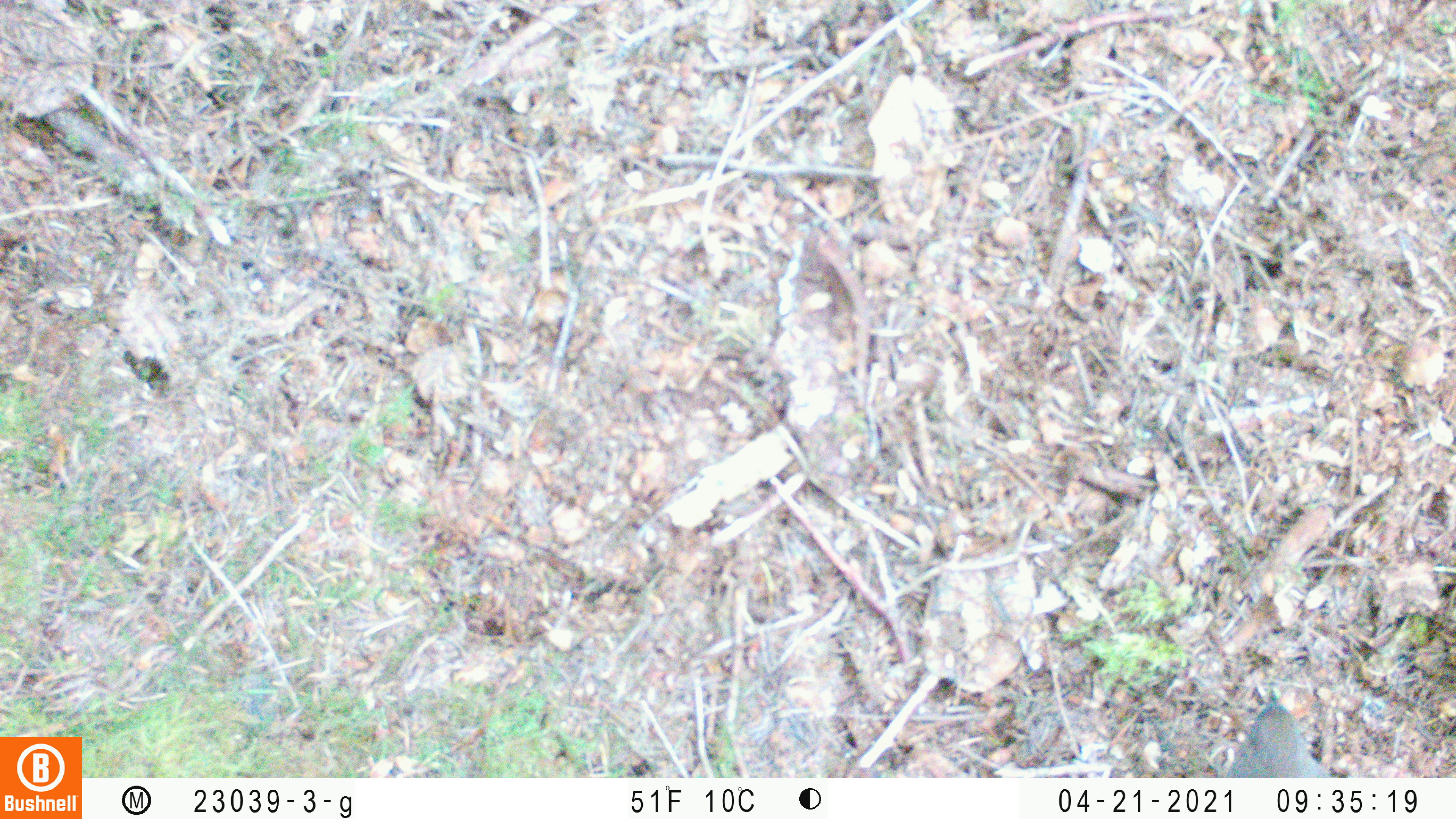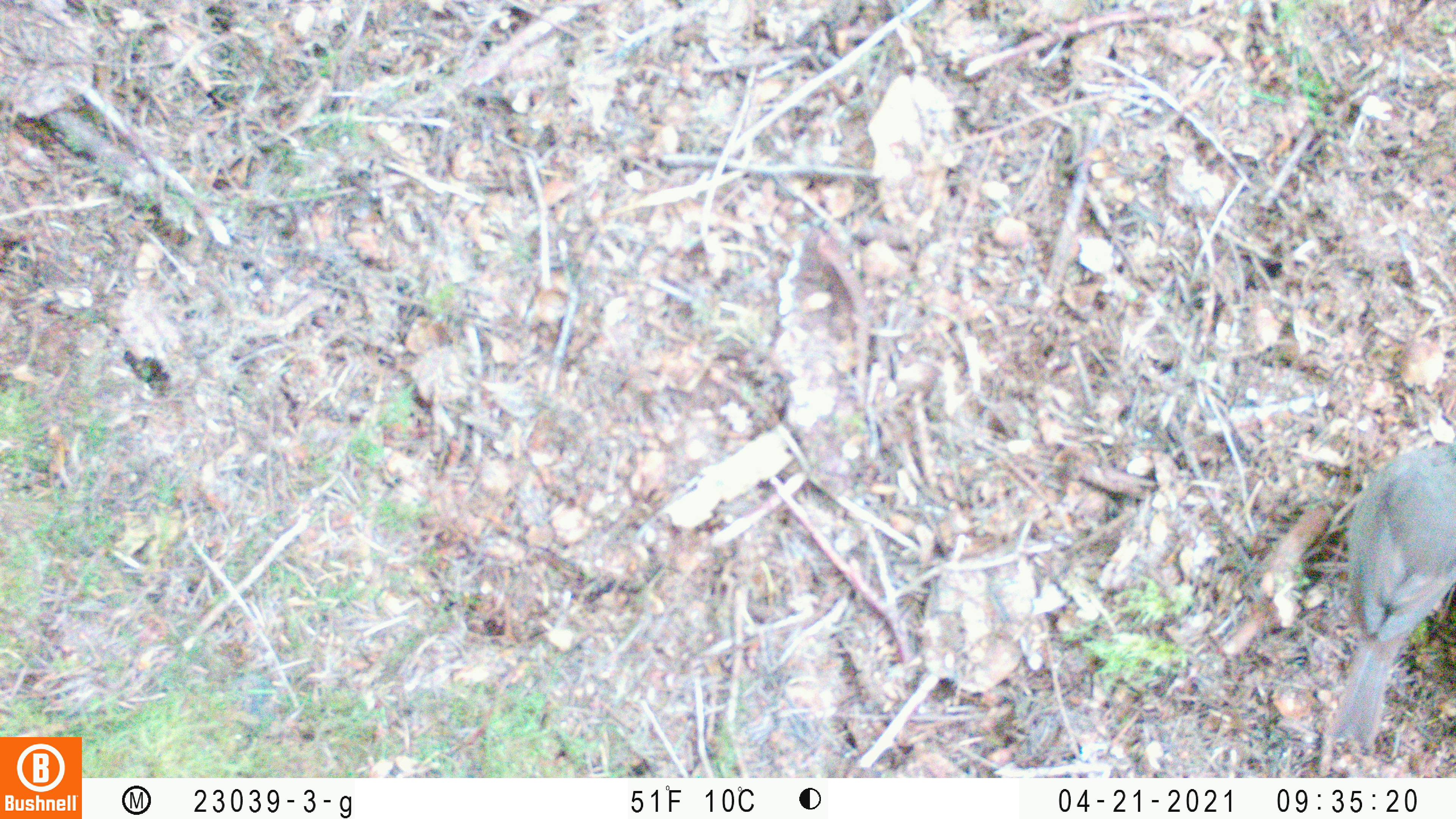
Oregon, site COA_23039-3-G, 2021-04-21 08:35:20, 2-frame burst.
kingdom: Animalia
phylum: Chordata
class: Aves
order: Passeriformes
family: Turdidae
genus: Catharus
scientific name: Catharus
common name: brown thrushes and nightingale-thrushes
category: catharus species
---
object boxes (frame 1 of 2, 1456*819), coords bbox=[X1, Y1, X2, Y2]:
catharus species: bbox=[1201, 669, 1358, 777]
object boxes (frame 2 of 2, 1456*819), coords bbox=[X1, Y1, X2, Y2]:
catharus species: bbox=[1300, 424, 1453, 764]